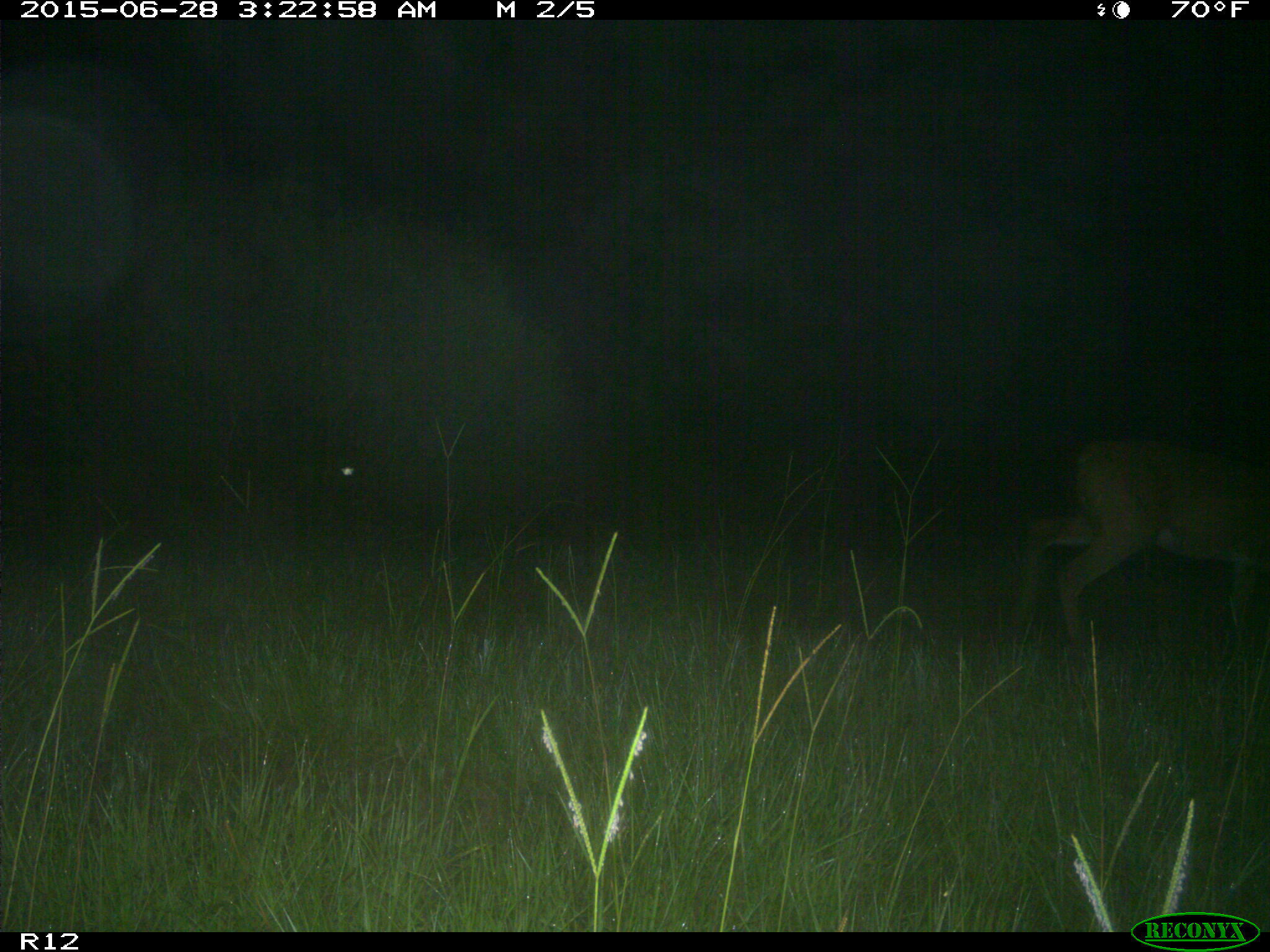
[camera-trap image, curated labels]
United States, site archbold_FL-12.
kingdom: Animalia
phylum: Chordata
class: Mammalia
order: Artiodactyla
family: Cervidae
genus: Odocoileus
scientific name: Odocoileus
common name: deer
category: unidentified deer